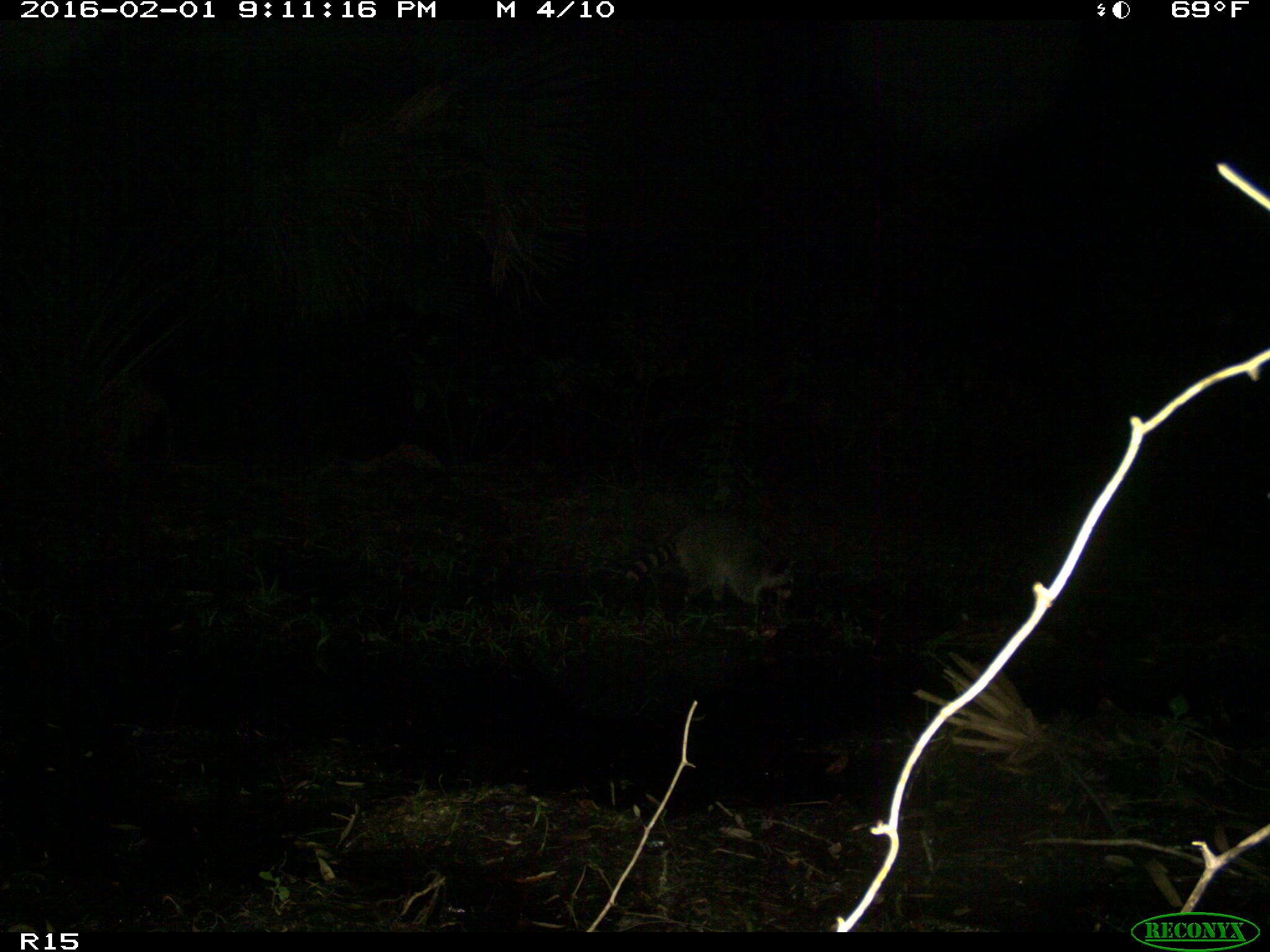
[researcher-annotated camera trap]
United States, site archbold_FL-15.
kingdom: Animalia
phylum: Chordata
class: Mammalia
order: Carnivora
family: Procyonidae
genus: Procyon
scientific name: Procyon lotor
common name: common raccoon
Procyon lotor (common raccoon).